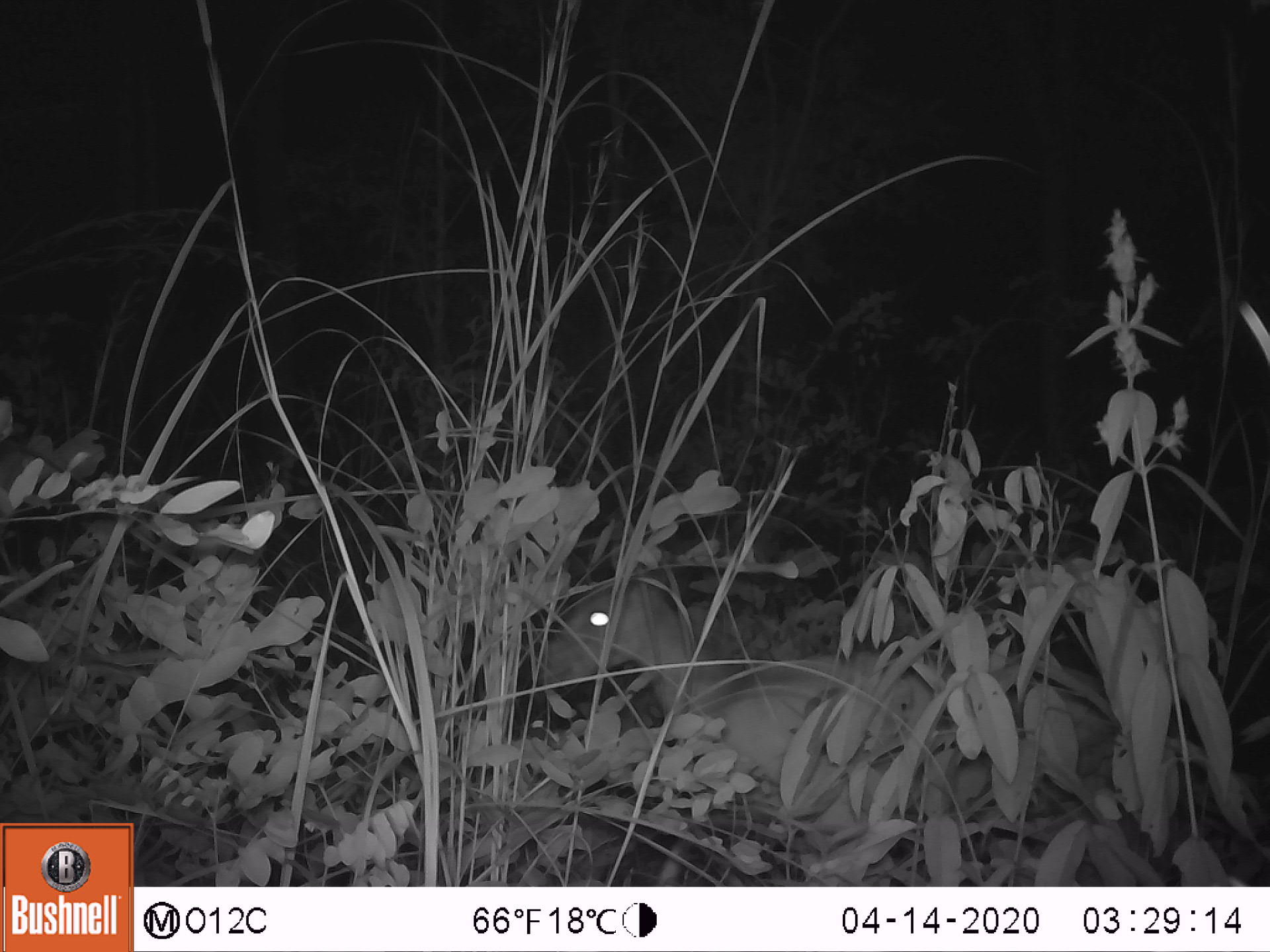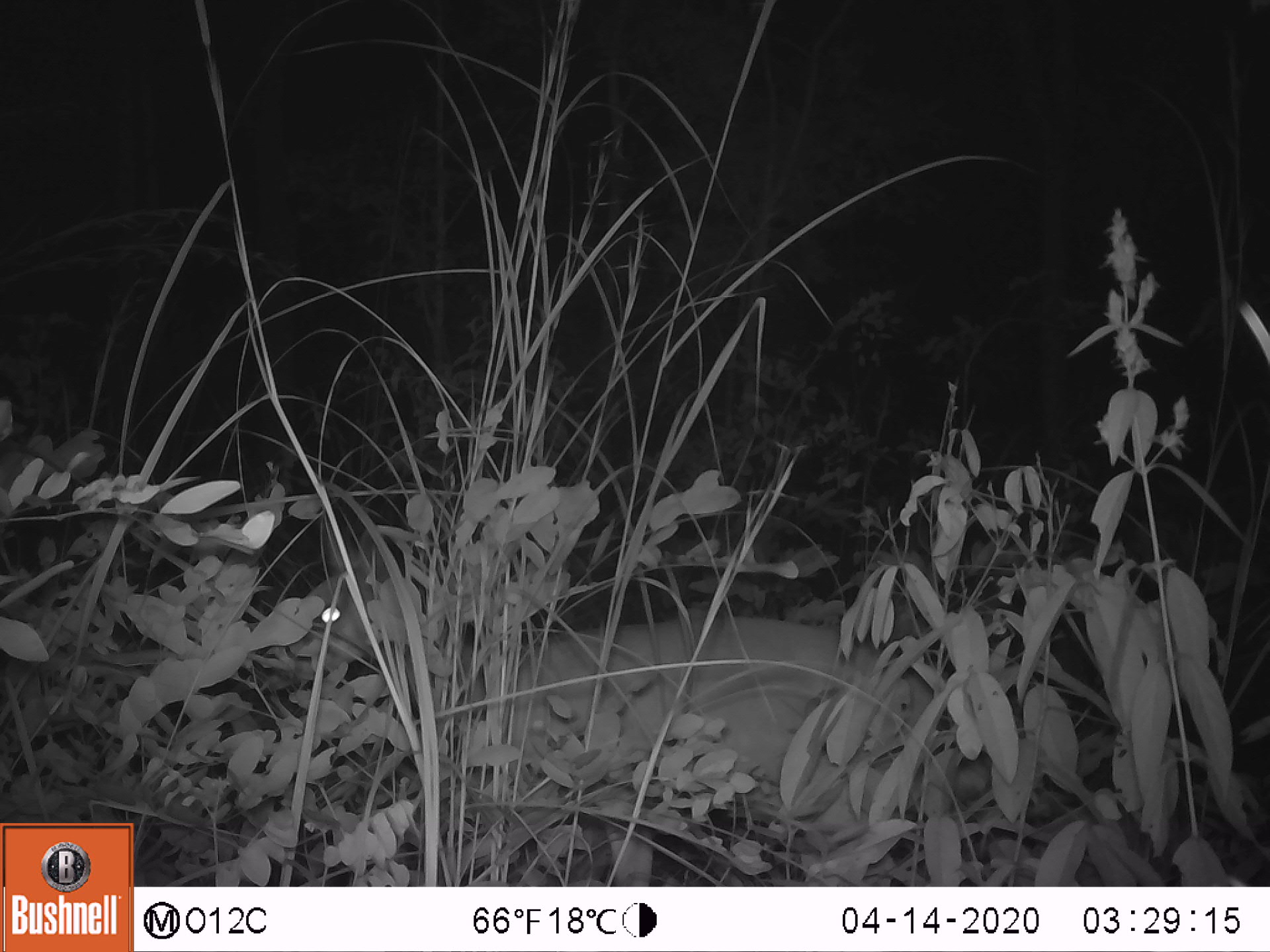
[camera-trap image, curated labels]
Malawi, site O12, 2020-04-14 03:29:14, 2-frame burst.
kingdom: Animalia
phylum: Chordata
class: Mammalia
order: Artiodactyla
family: Bovidae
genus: Tragelaphus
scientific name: Tragelaphus sylvaticus sylvaticus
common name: cape bushbuck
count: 1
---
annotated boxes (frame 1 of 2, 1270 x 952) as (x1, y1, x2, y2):
cape bushbuck: (551, 554, 885, 767)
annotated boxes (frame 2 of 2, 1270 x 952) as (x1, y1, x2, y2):
cape bushbuck: (259, 515, 969, 814)